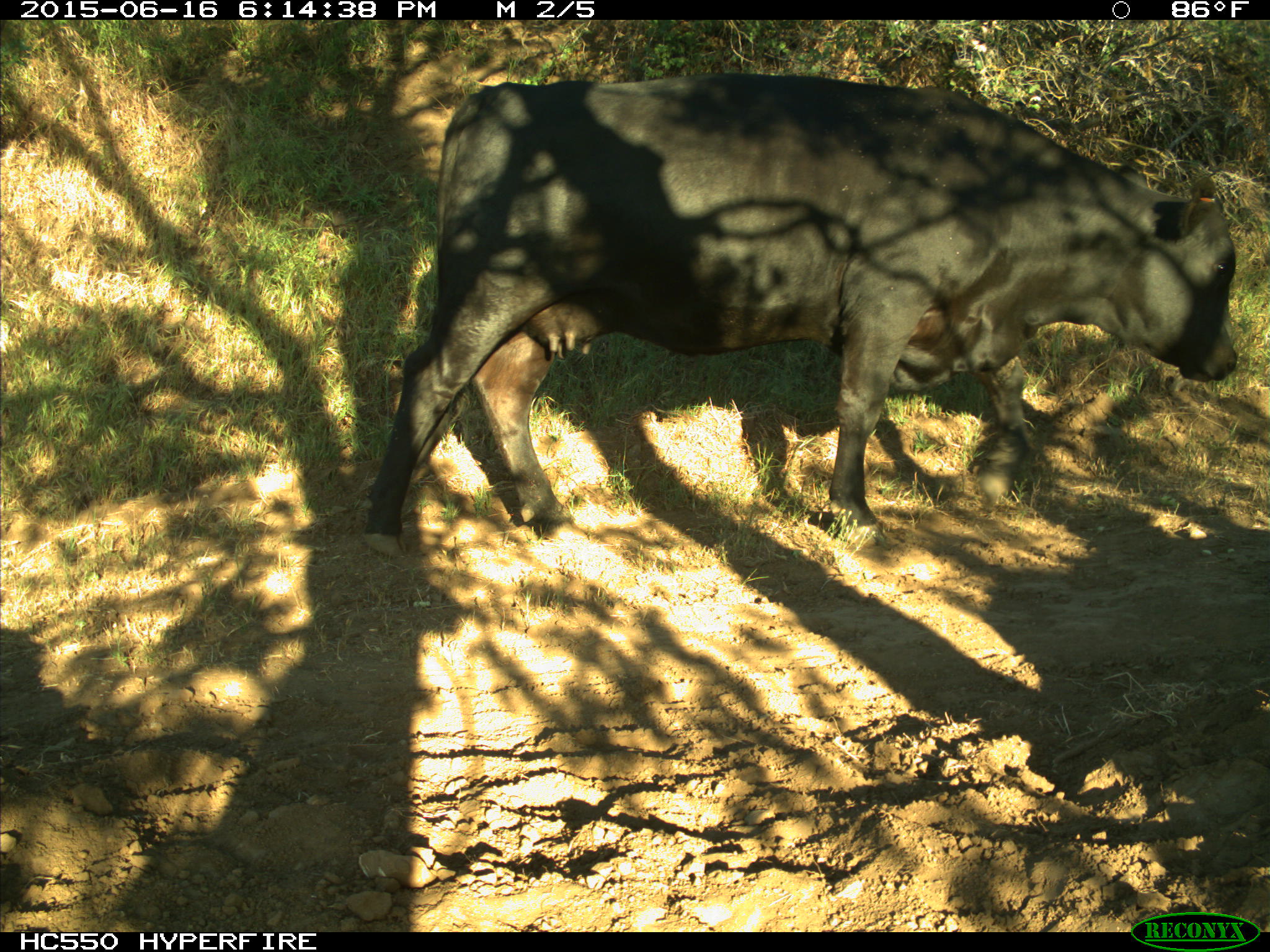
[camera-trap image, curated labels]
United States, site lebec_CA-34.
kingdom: Animalia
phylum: Chordata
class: Mammalia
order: Artiodactyla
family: Bovidae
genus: Bos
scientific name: Bos taurus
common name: domestic cow